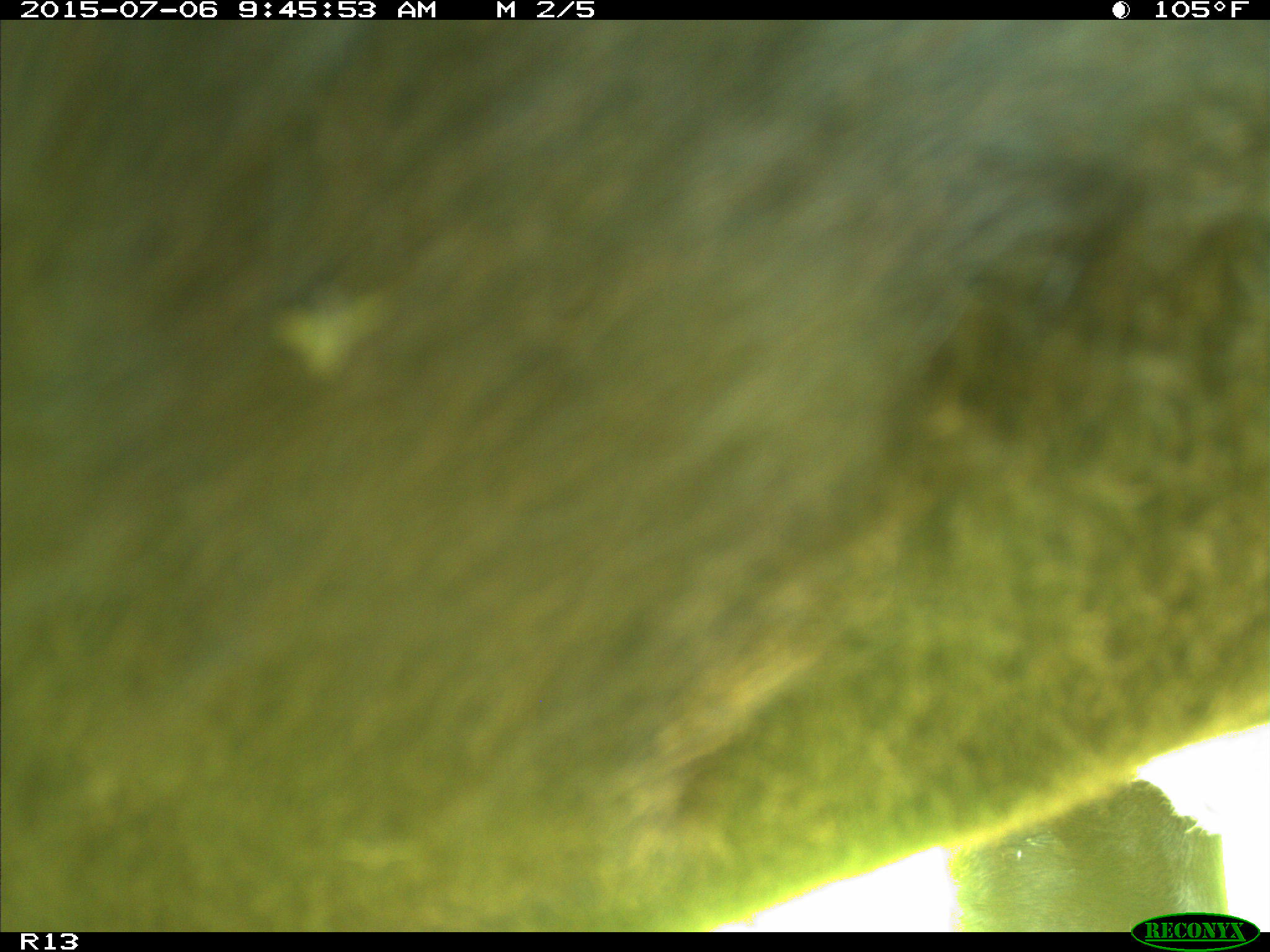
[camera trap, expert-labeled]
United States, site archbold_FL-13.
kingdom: Animalia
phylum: Chordata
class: Mammalia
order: Artiodactyla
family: Bovidae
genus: Bos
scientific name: Bos taurus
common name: domestic cow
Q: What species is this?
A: Bos taurus (domestic cow).